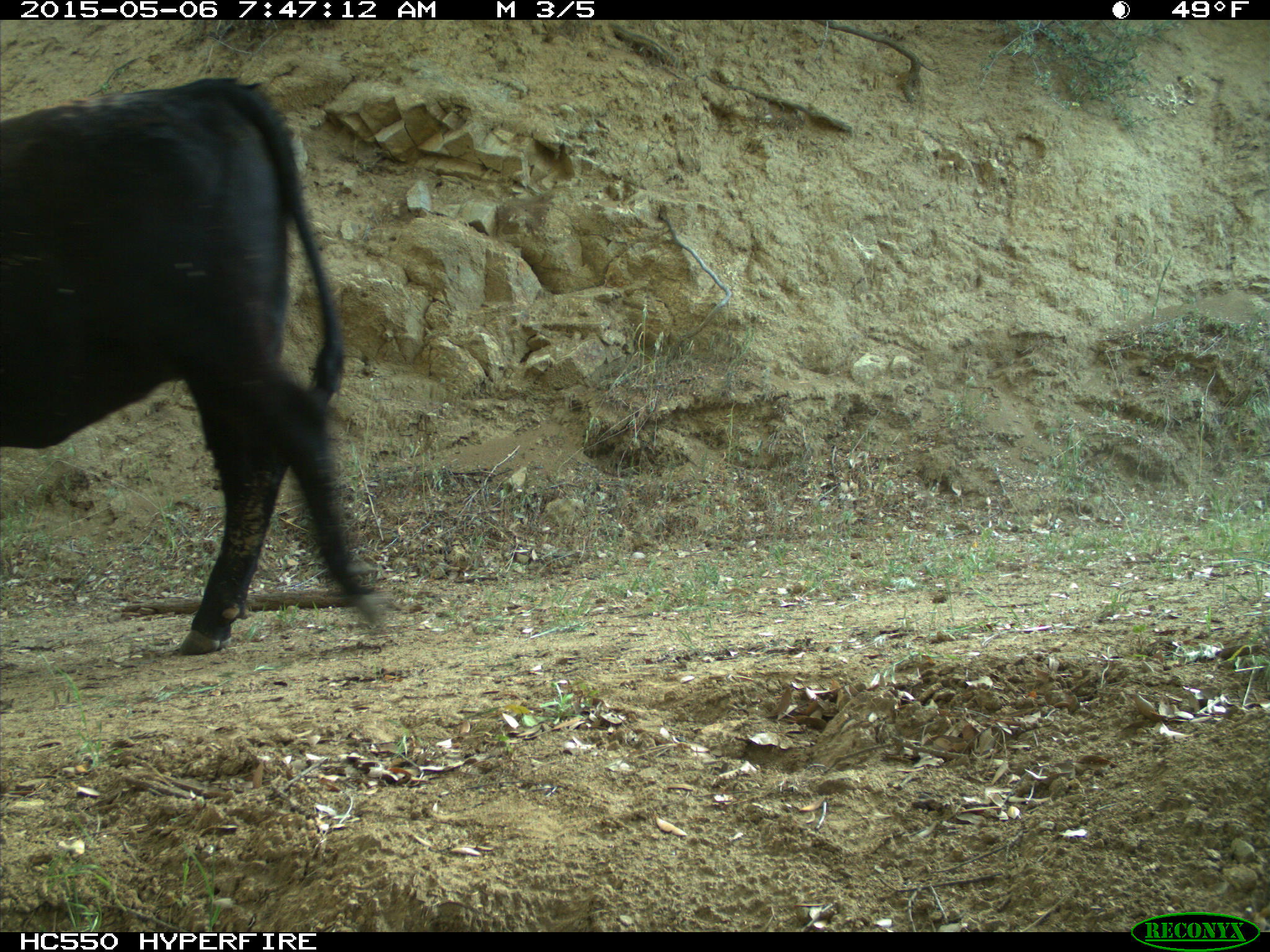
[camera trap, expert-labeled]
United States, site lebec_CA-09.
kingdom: Animalia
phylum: Chordata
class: Mammalia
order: Artiodactyla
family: Bovidae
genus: Bos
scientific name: Bos taurus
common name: domestic cow